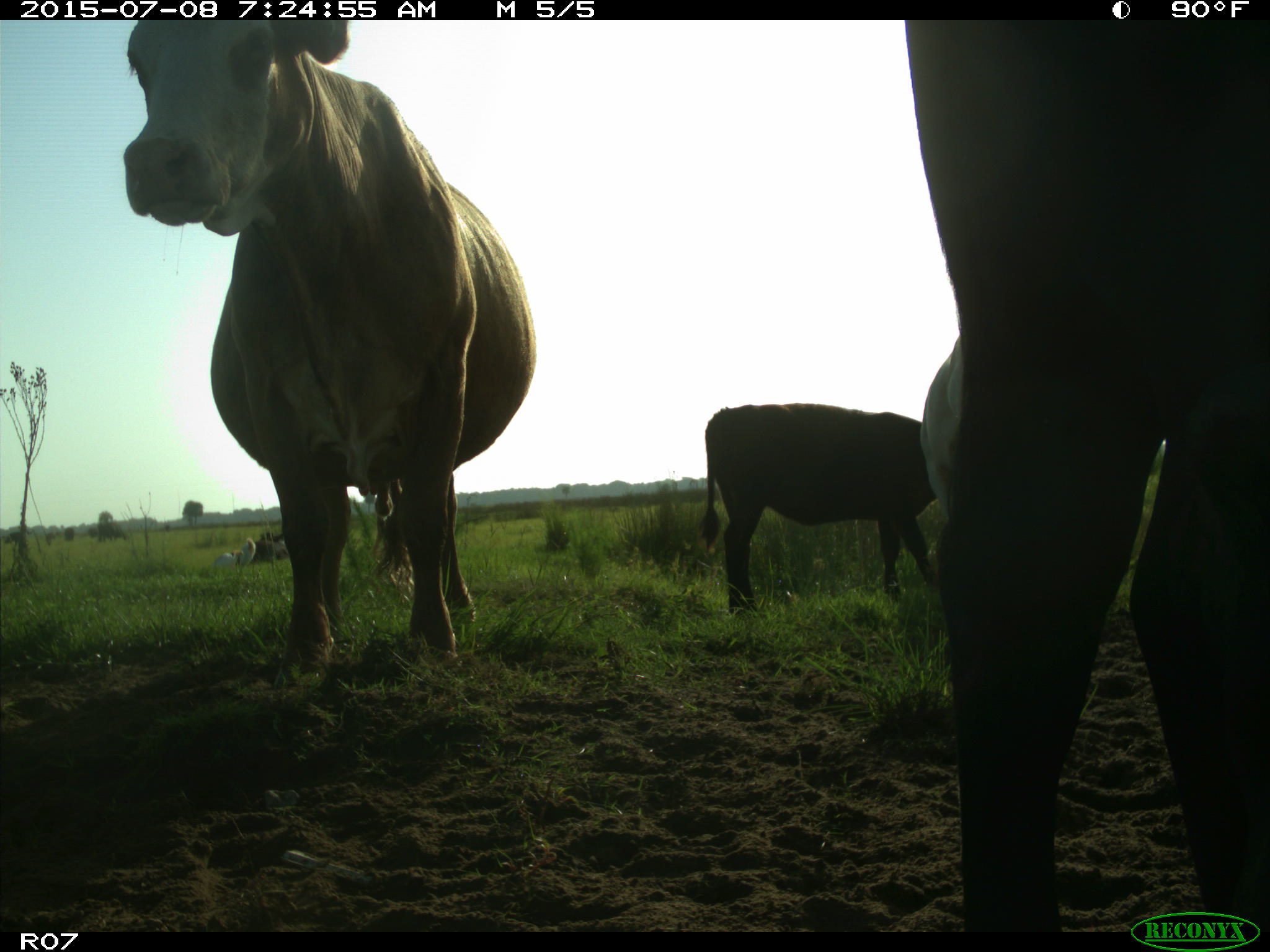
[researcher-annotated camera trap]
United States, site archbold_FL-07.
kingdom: Animalia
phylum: Chordata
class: Mammalia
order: Artiodactyla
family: Bovidae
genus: Bos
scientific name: Bos taurus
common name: domestic cow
Bos taurus (domestic cow).